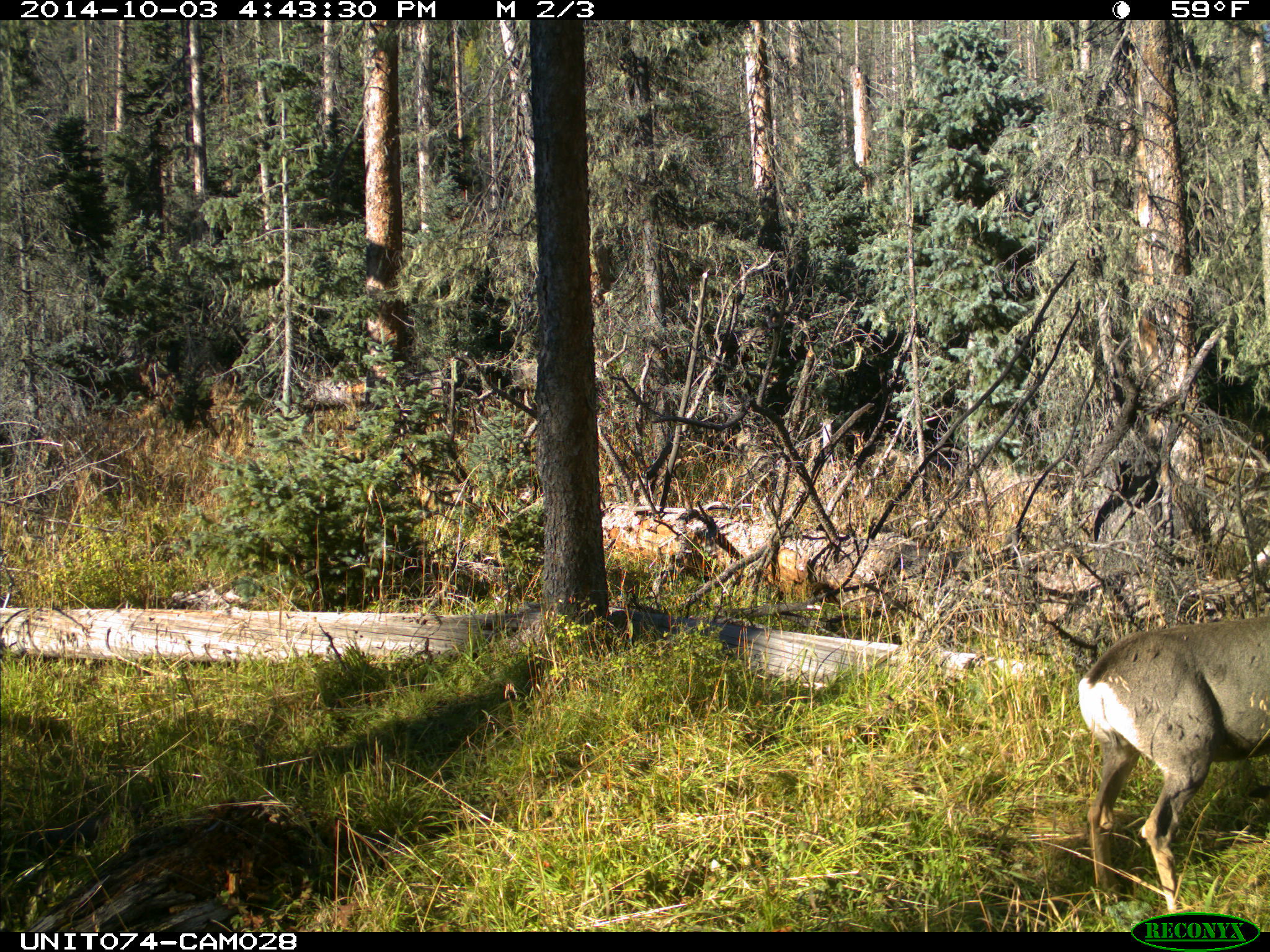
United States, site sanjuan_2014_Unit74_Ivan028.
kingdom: Animalia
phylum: Chordata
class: Mammalia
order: Artiodactyla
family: Cervidae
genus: Odocoileus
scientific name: Odocoileus hemionus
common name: mule deer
Odocoileus hemionus (mule deer).